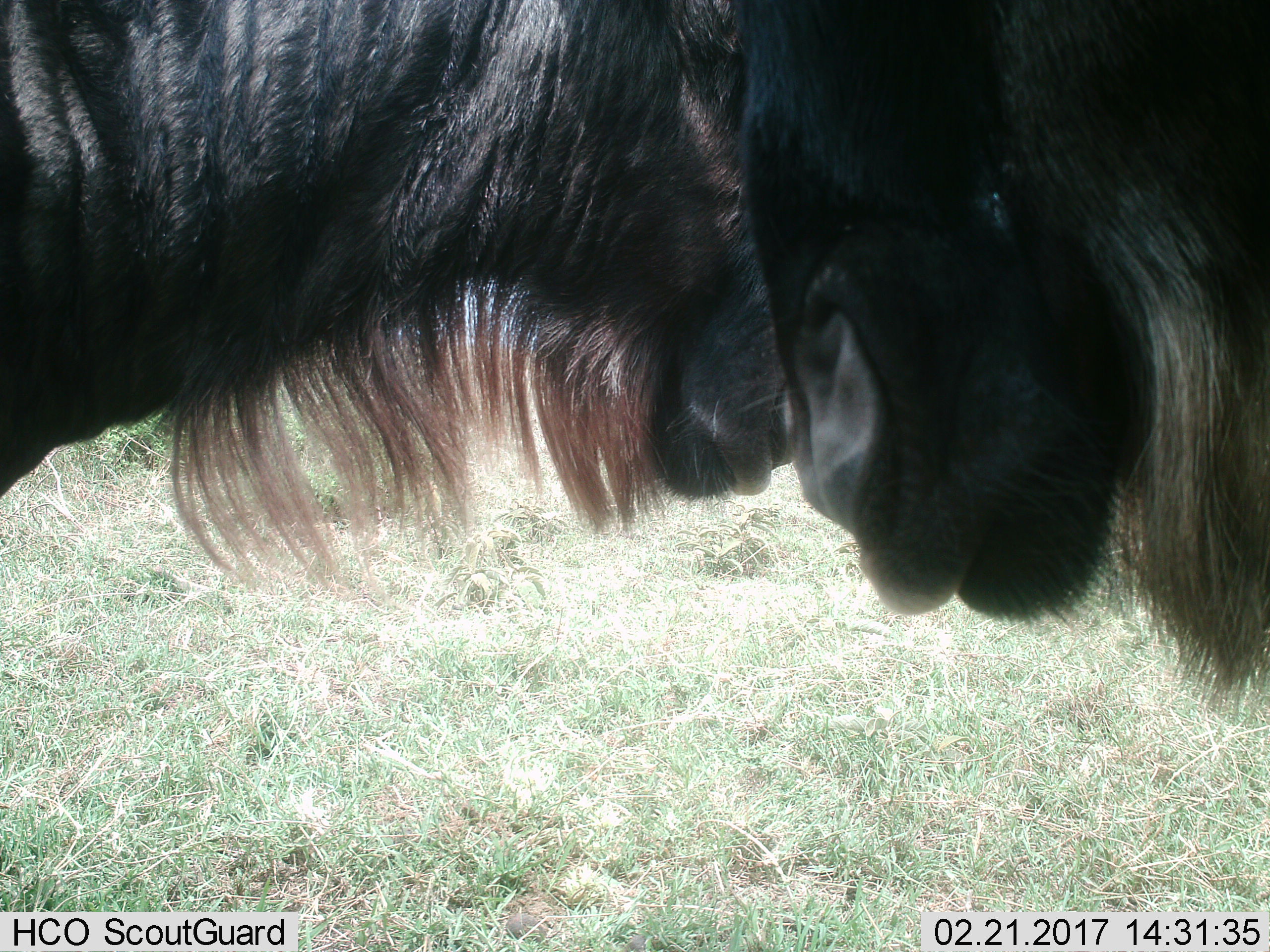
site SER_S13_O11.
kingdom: Animalia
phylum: Chordata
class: Mammalia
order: Artiodactyla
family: Bovidae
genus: Connochaetes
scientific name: Connochaetes taurinus taurinus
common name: blue wildebeest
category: wildebeestblue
Wildebeestblue (blue wildebeest) (Connochaetes taurinus taurinus), count 2. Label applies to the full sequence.